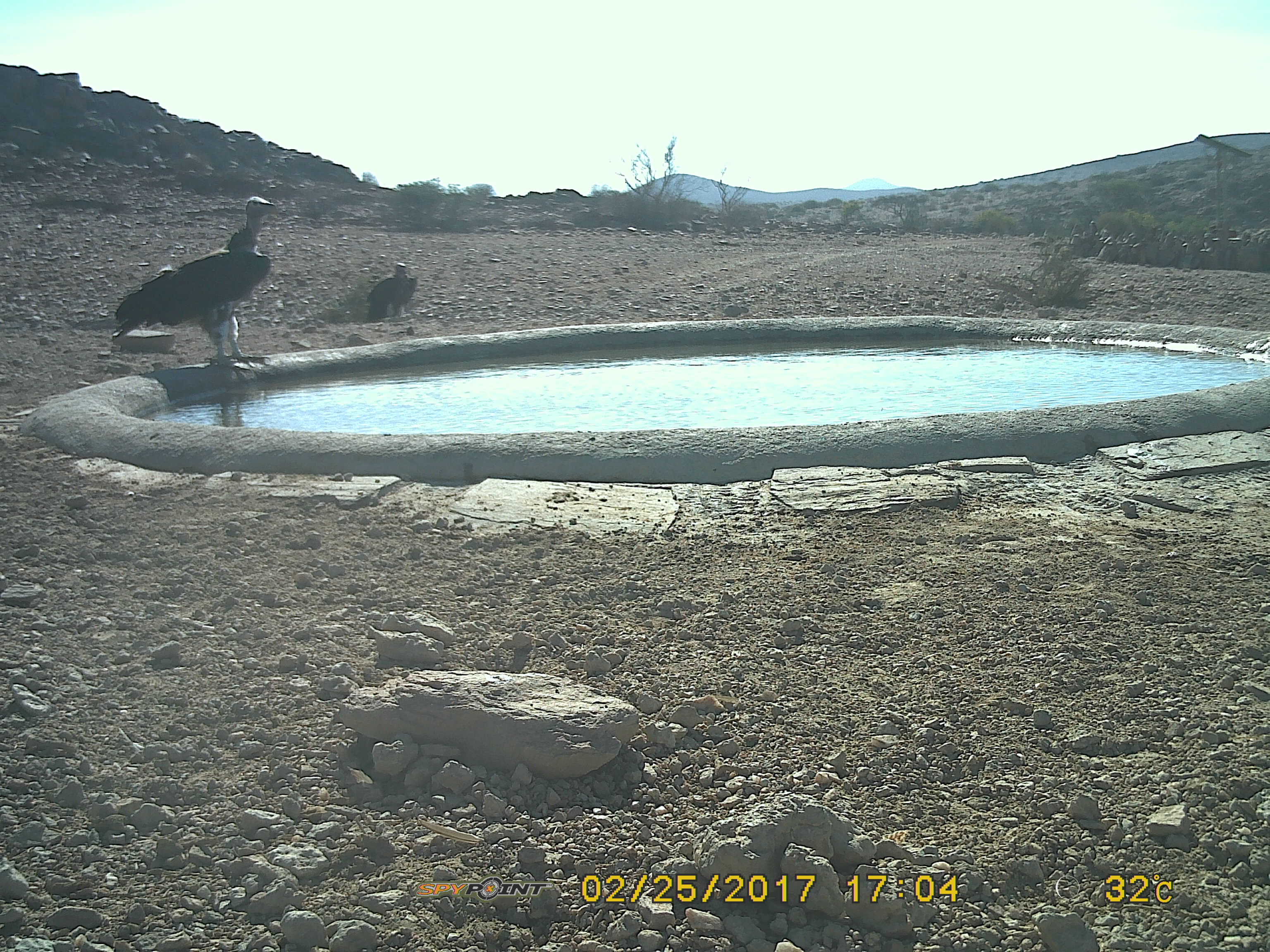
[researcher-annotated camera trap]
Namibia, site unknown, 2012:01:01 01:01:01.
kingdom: Animalia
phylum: Chordata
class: Aves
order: Accipitriformes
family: Accipitridae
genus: Torgos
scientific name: Torgos tracheliotos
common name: lappet-faced vulture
Torgos tracheliotos (lappet-faced vulture).